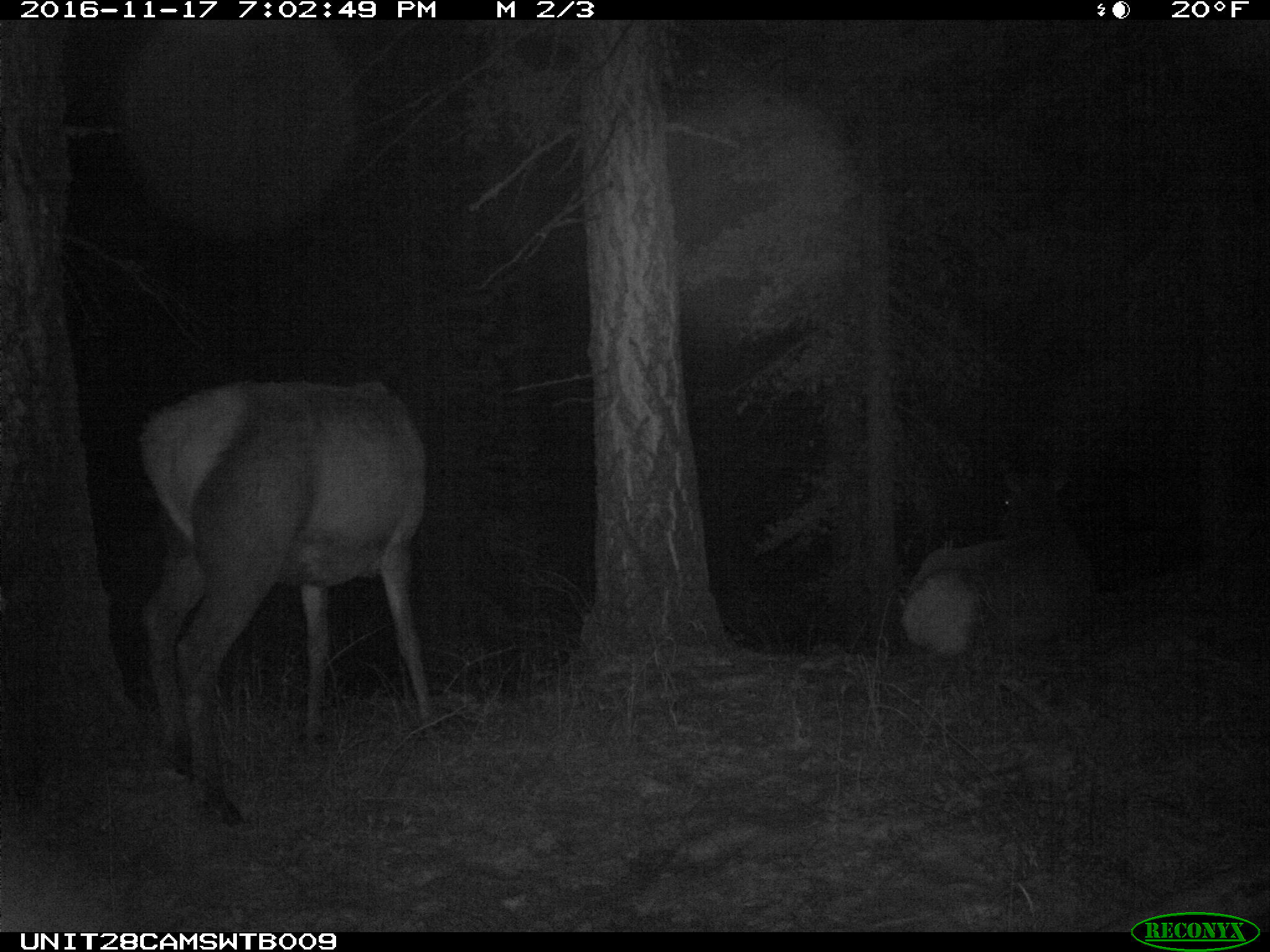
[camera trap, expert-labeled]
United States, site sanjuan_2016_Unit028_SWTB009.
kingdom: Animalia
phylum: Chordata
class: Mammalia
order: Artiodactyla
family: Cervidae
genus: Cervus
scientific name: Cervus elaphus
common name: red deer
Cervus elaphus (red deer).